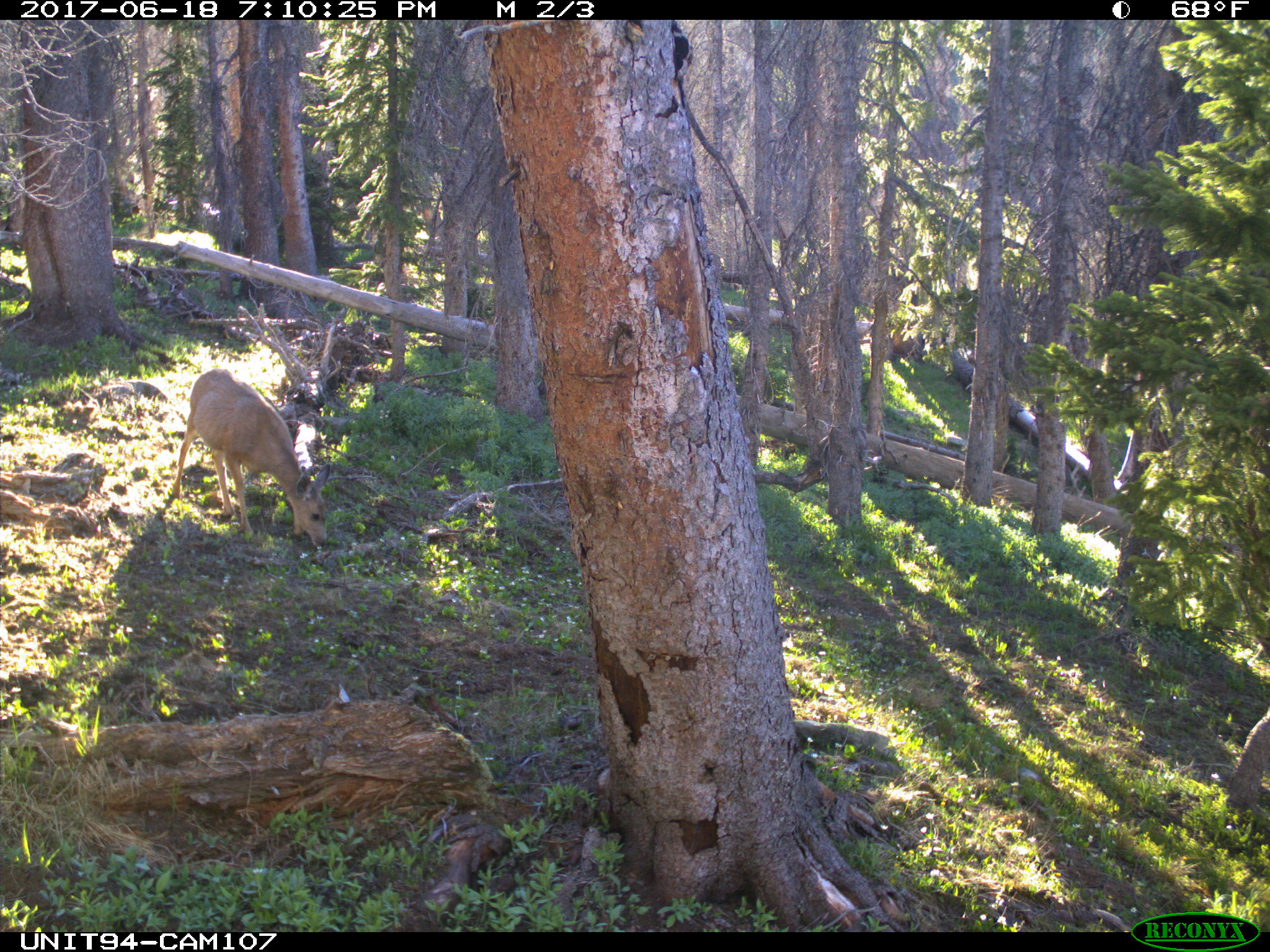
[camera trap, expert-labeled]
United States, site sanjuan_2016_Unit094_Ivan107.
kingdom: Animalia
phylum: Chordata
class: Mammalia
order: Artiodactyla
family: Cervidae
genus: Odocoileus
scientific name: Odocoileus hemionus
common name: mule deer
Odocoileus hemionus (mule deer).